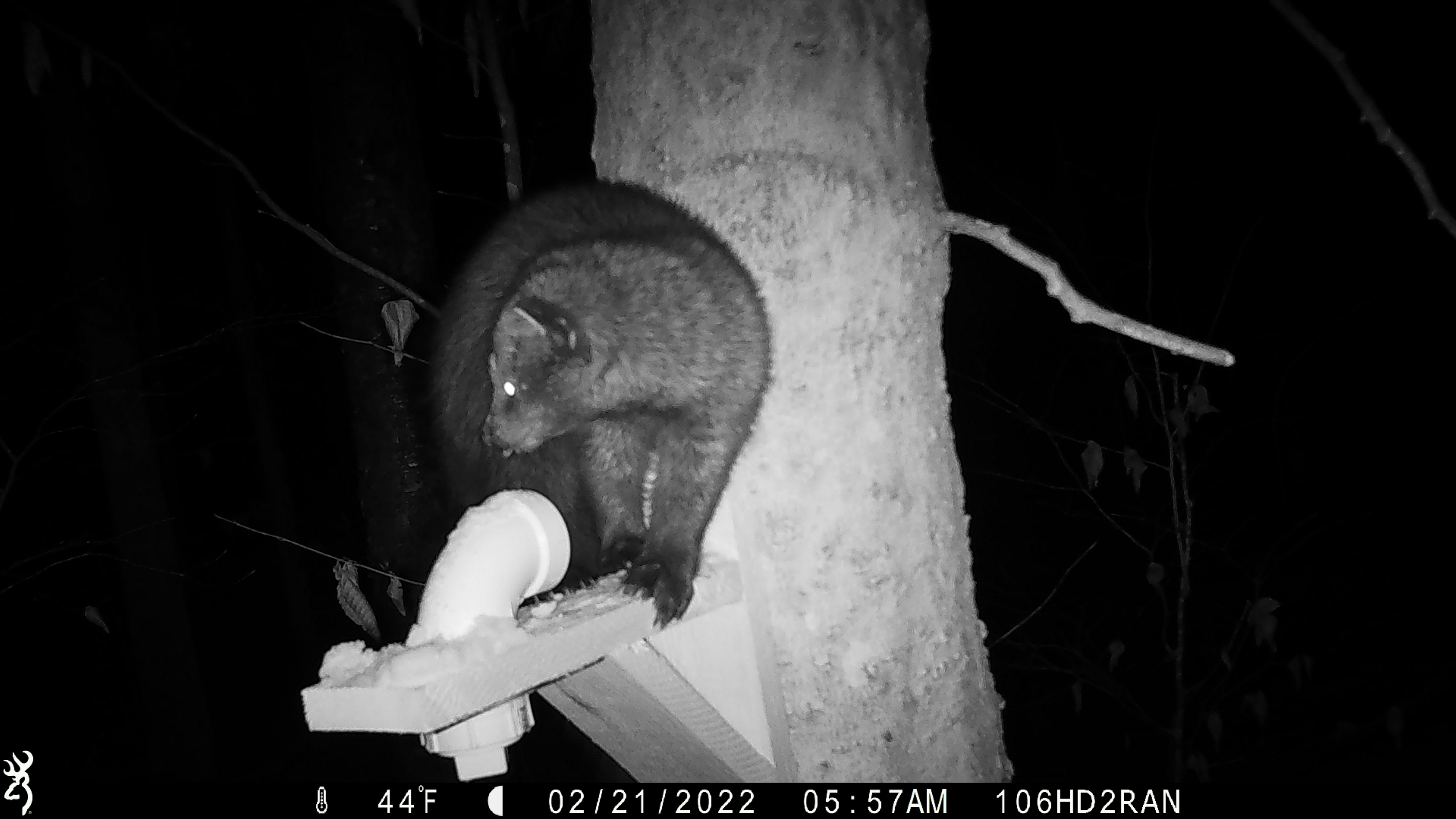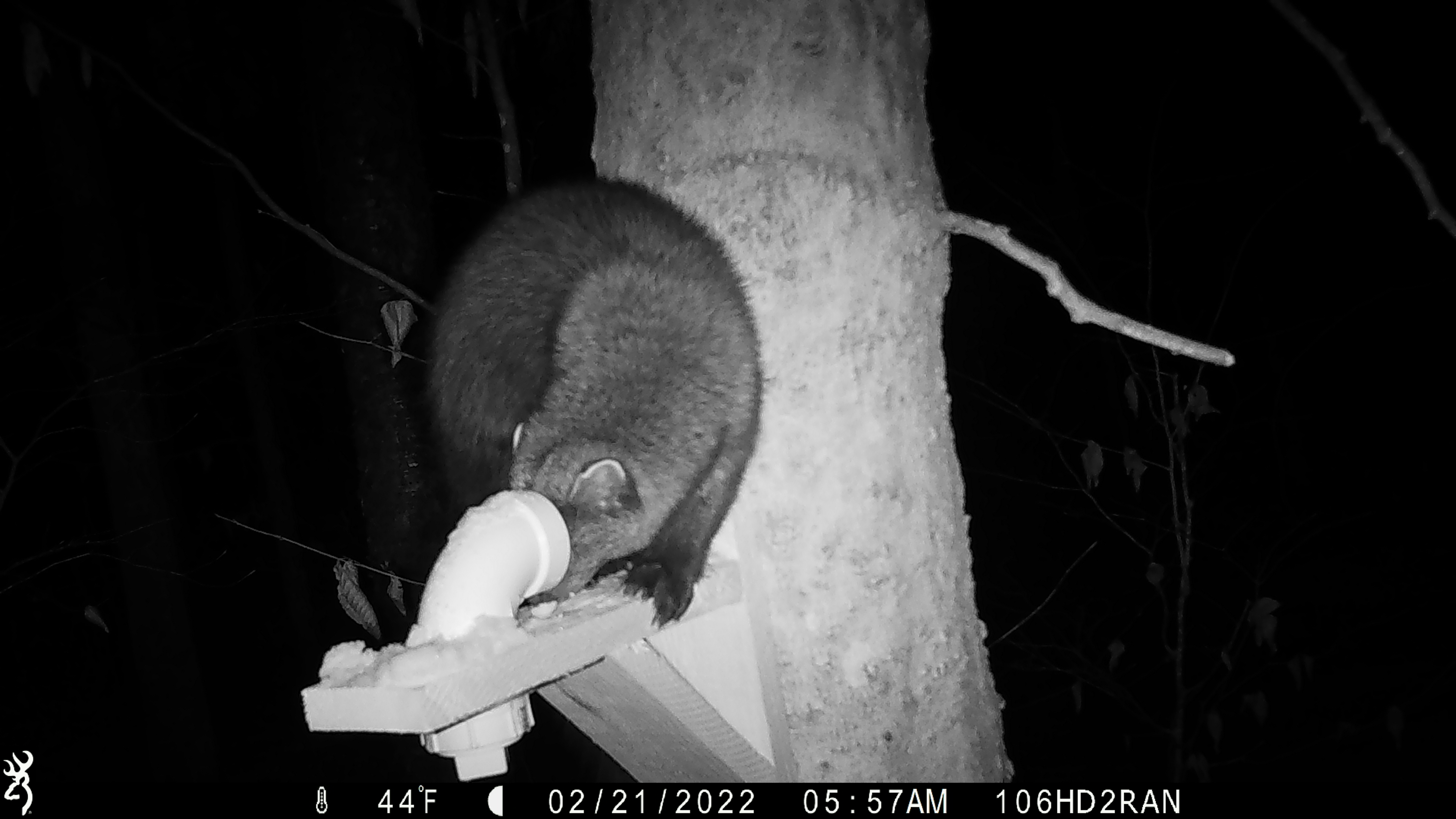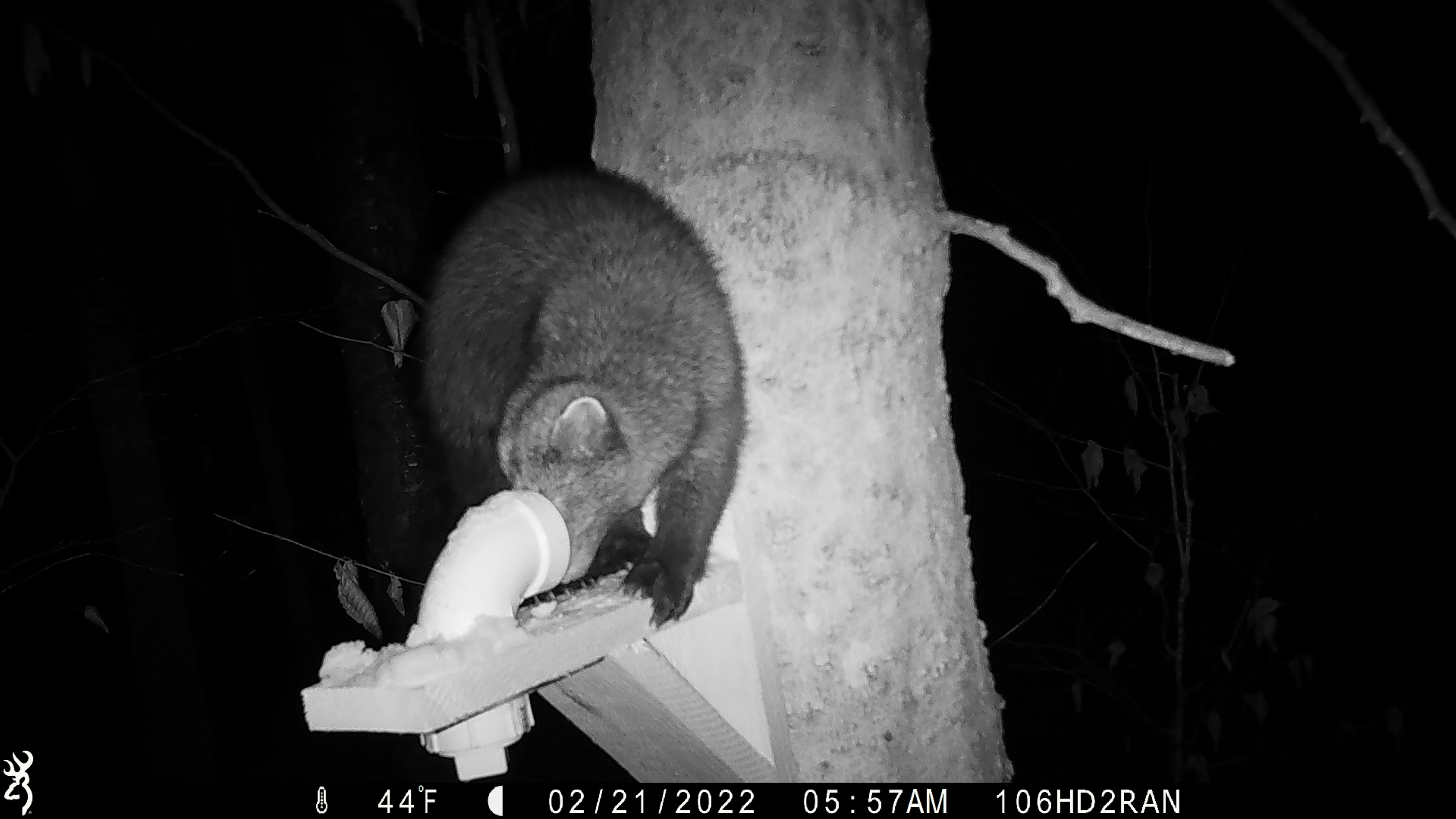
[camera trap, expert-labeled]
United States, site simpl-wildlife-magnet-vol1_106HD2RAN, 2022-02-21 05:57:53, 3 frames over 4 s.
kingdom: Animalia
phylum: Chordata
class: Mammalia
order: Carnivora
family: Mustelidae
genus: Pekania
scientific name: Pekania pennanti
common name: fisher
Fisher (Pekania pennanti).